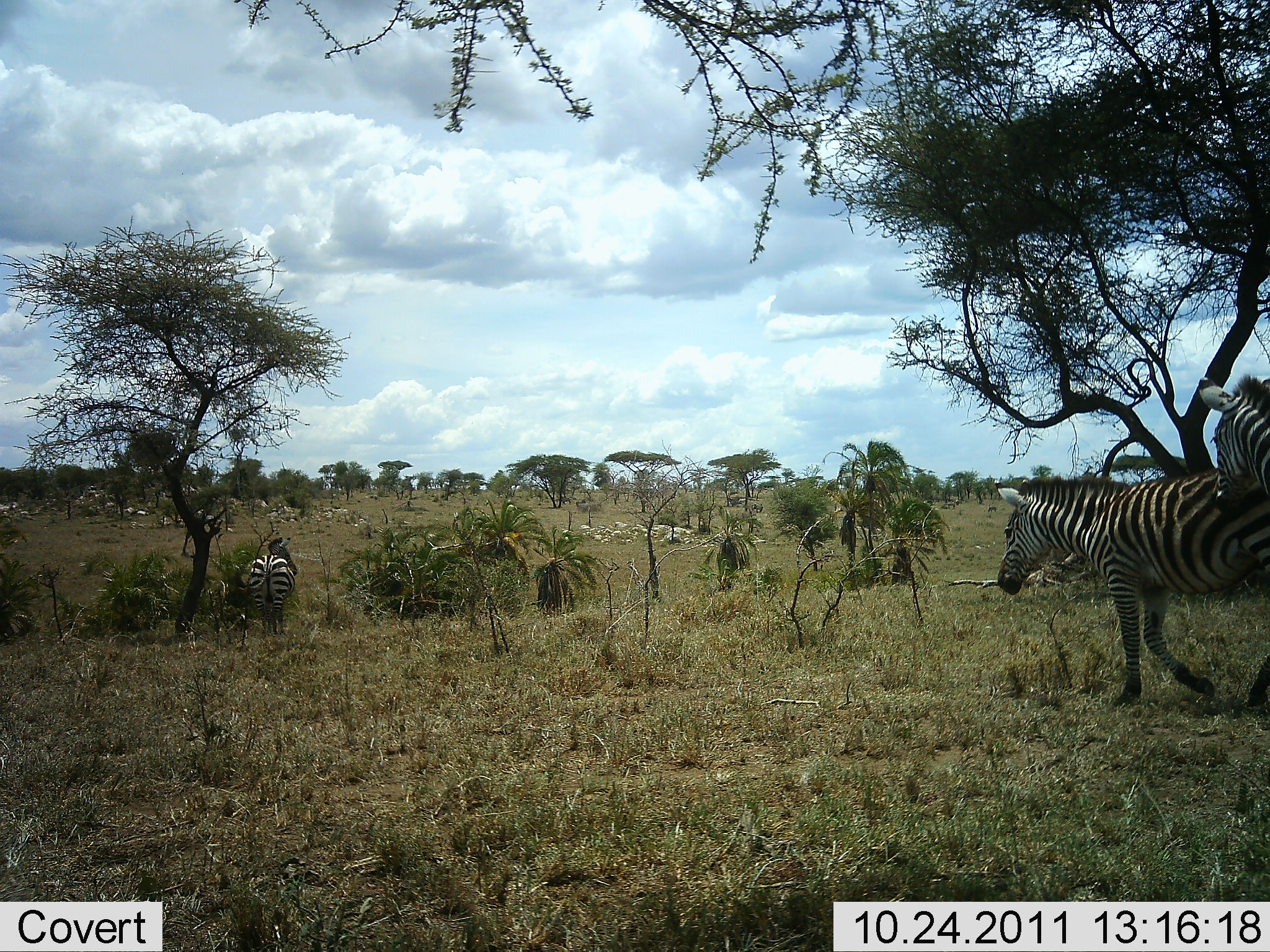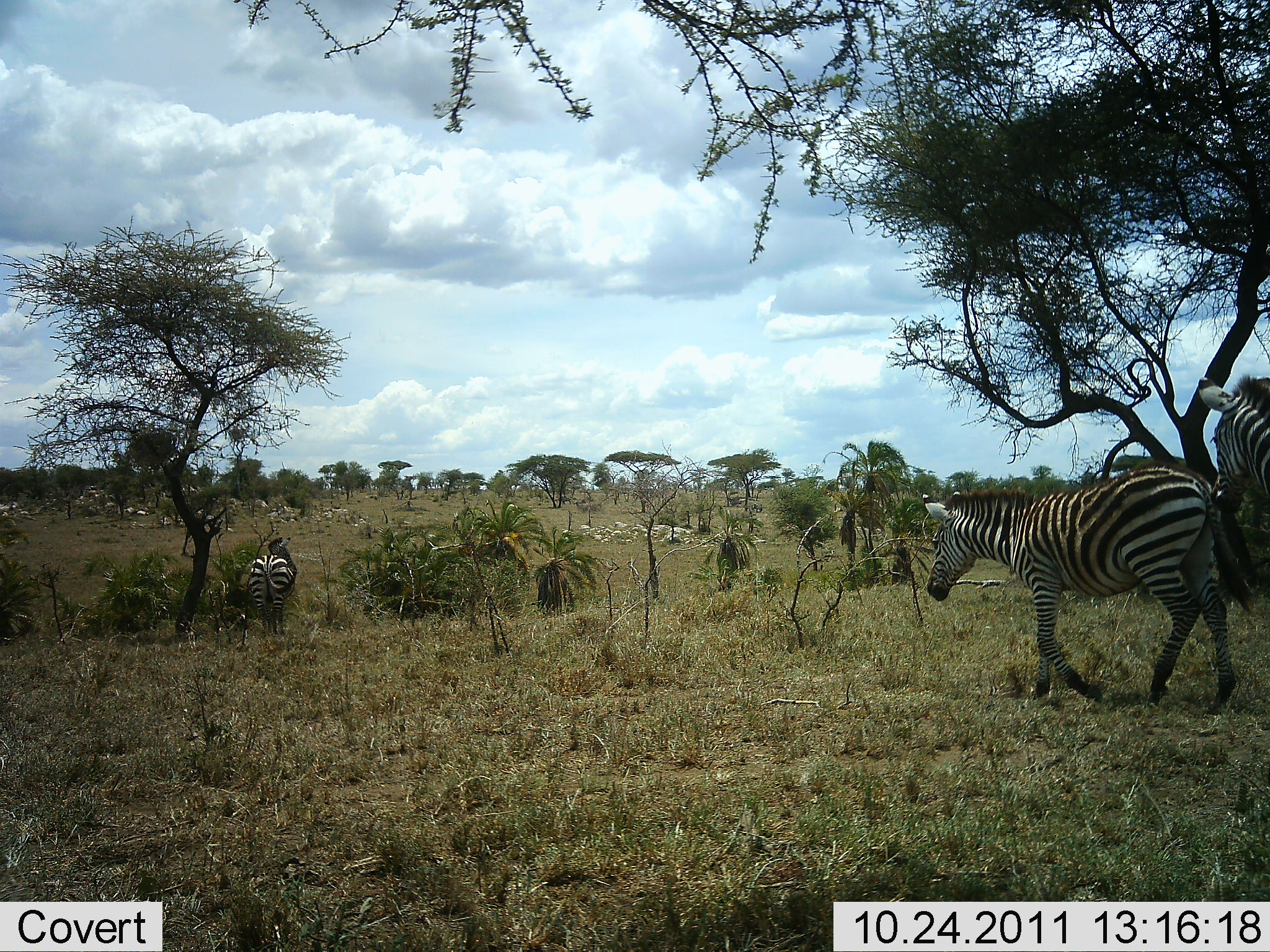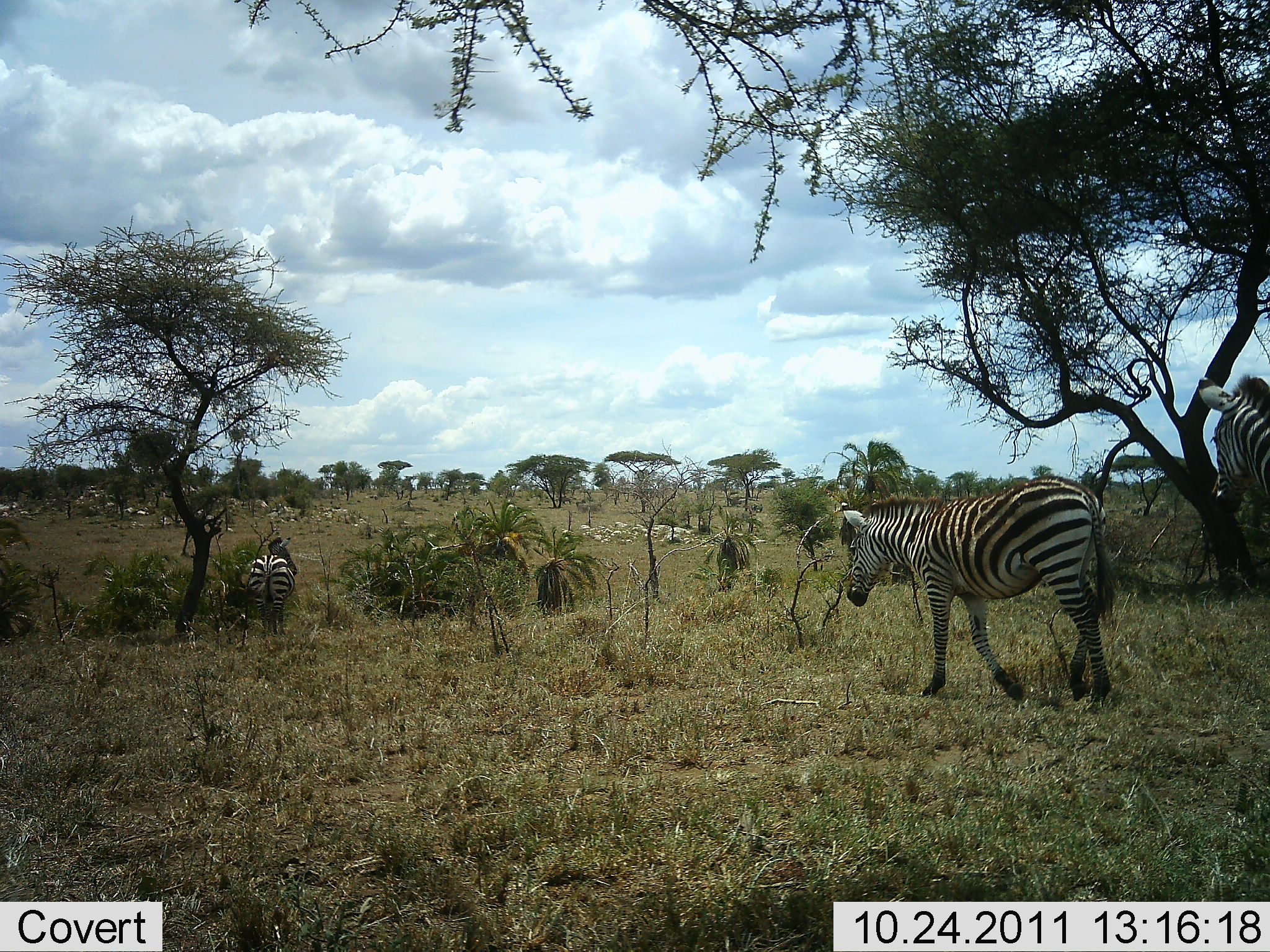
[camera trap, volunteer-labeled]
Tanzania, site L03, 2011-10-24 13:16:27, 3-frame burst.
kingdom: Animalia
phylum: Chordata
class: Mammalia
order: Perissodactyla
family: Equidae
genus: Equus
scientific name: Equus quagga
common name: plains zebra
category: zebra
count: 3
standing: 46%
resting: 0%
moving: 92%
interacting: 0%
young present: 8%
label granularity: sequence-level